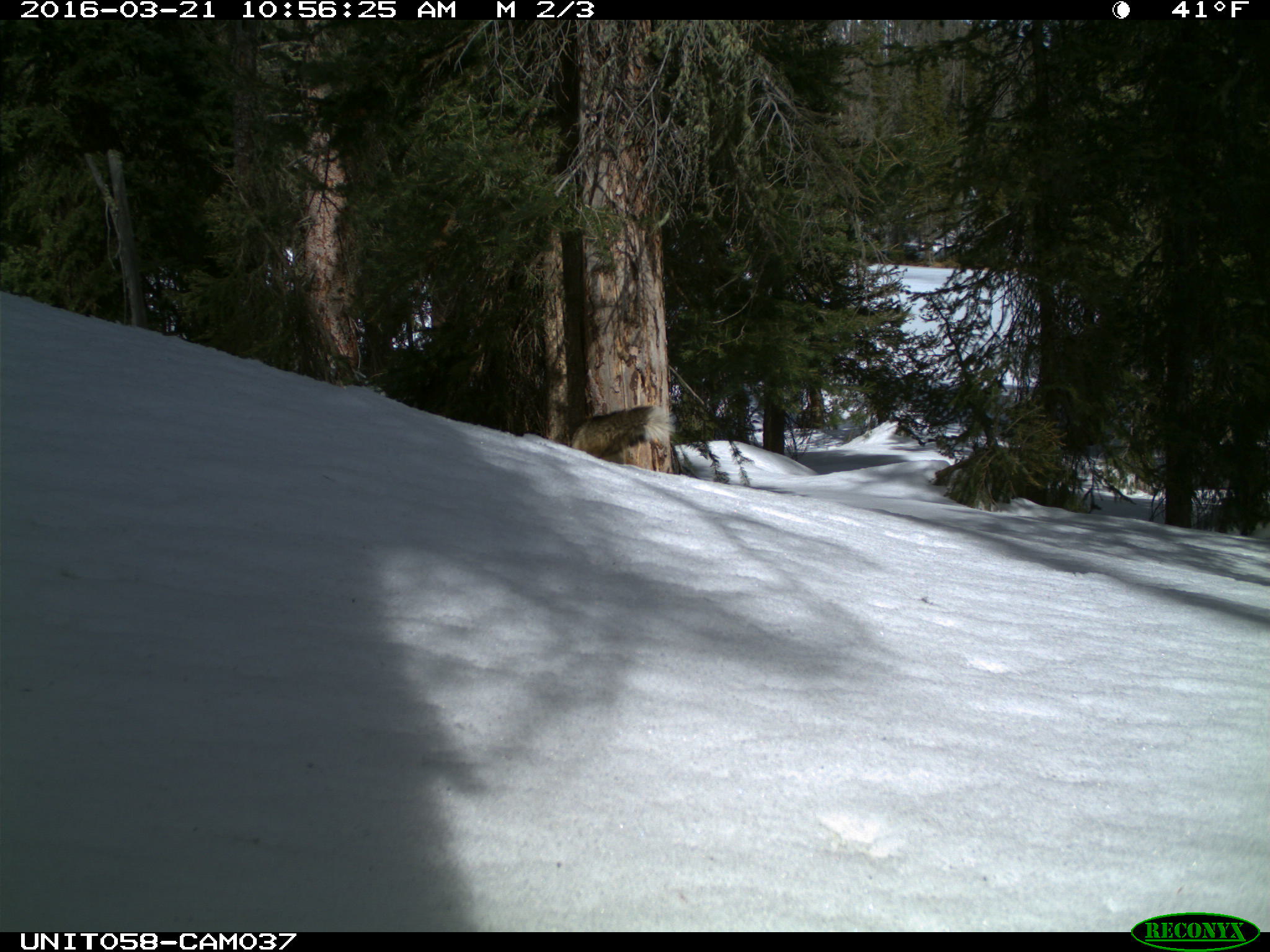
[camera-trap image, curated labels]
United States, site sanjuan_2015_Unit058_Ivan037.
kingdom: Animalia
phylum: Chordata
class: Mammalia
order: Carnivora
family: Canidae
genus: Vulpes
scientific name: Vulpes vulpes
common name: red fox